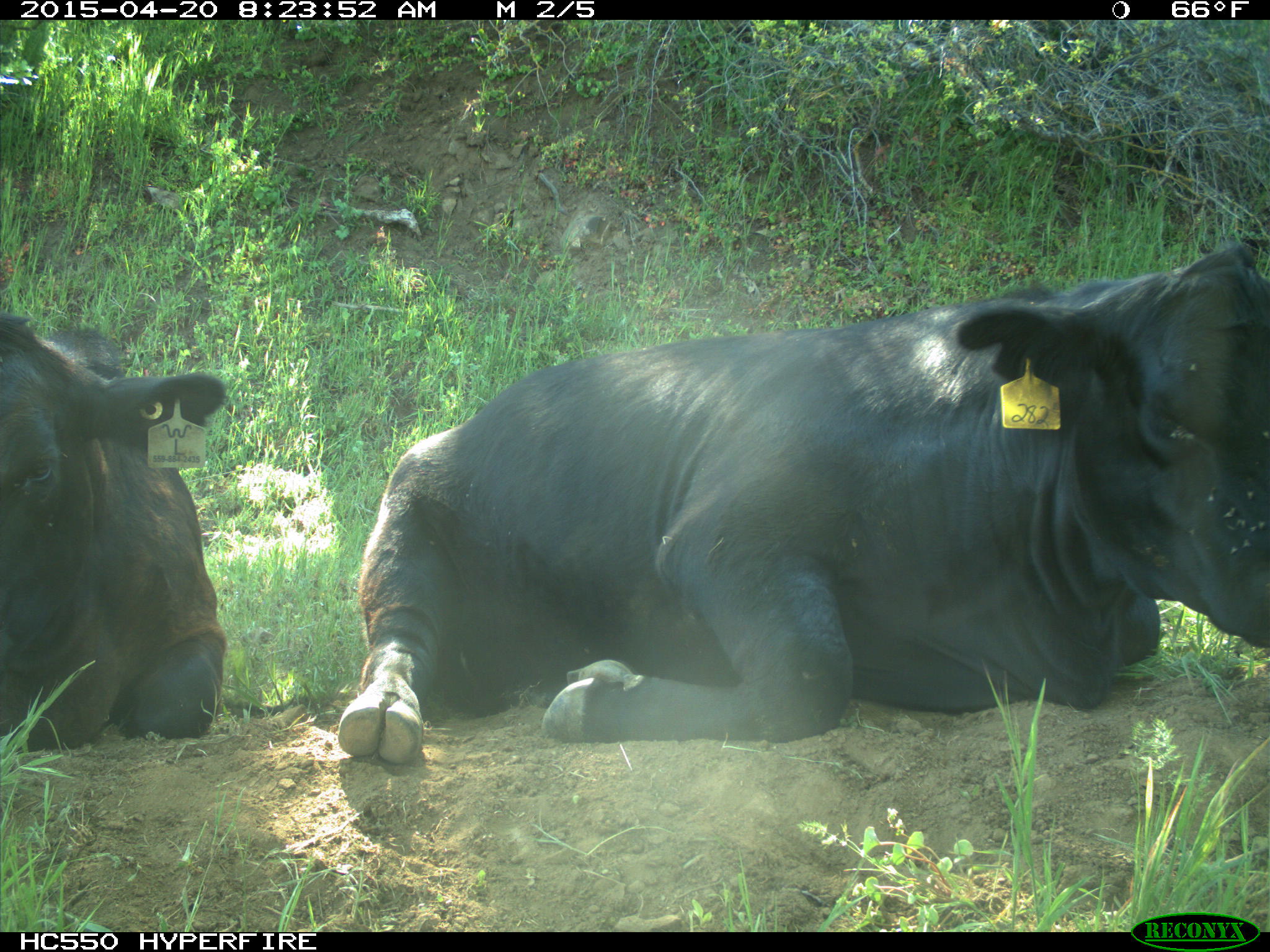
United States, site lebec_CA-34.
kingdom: Animalia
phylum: Chordata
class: Mammalia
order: Artiodactyla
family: Bovidae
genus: Bos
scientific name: Bos taurus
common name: domestic cow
Bos taurus (domestic cow).